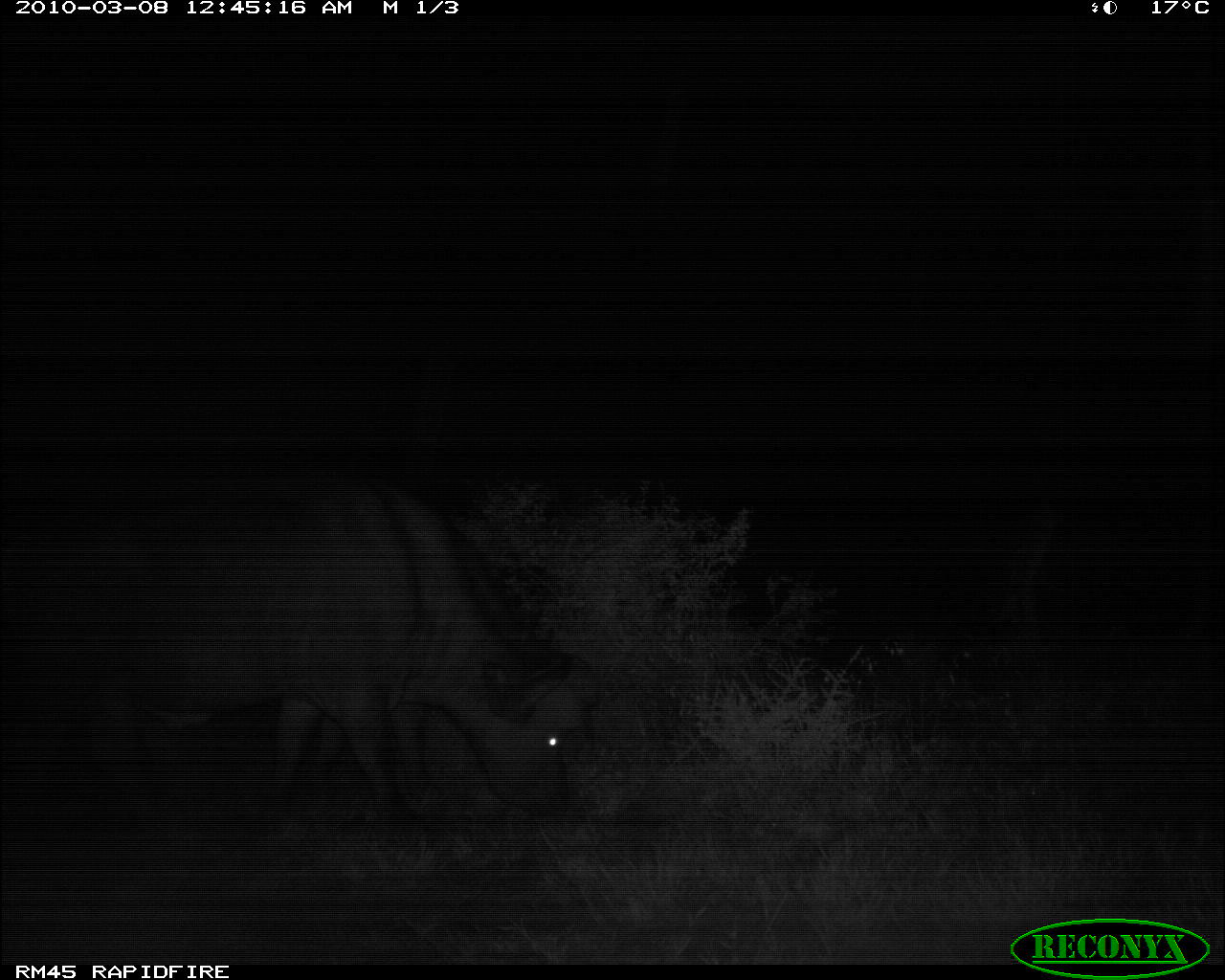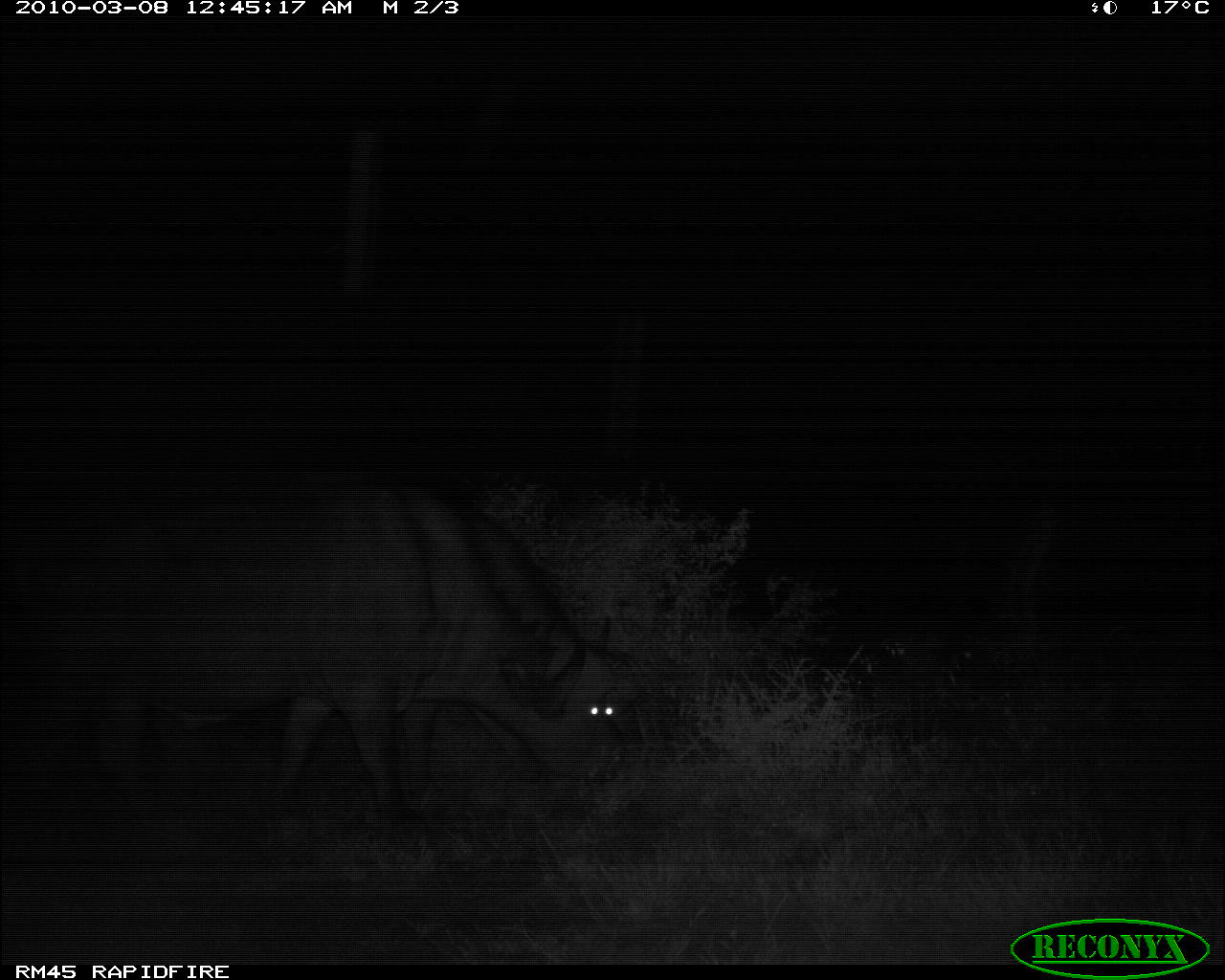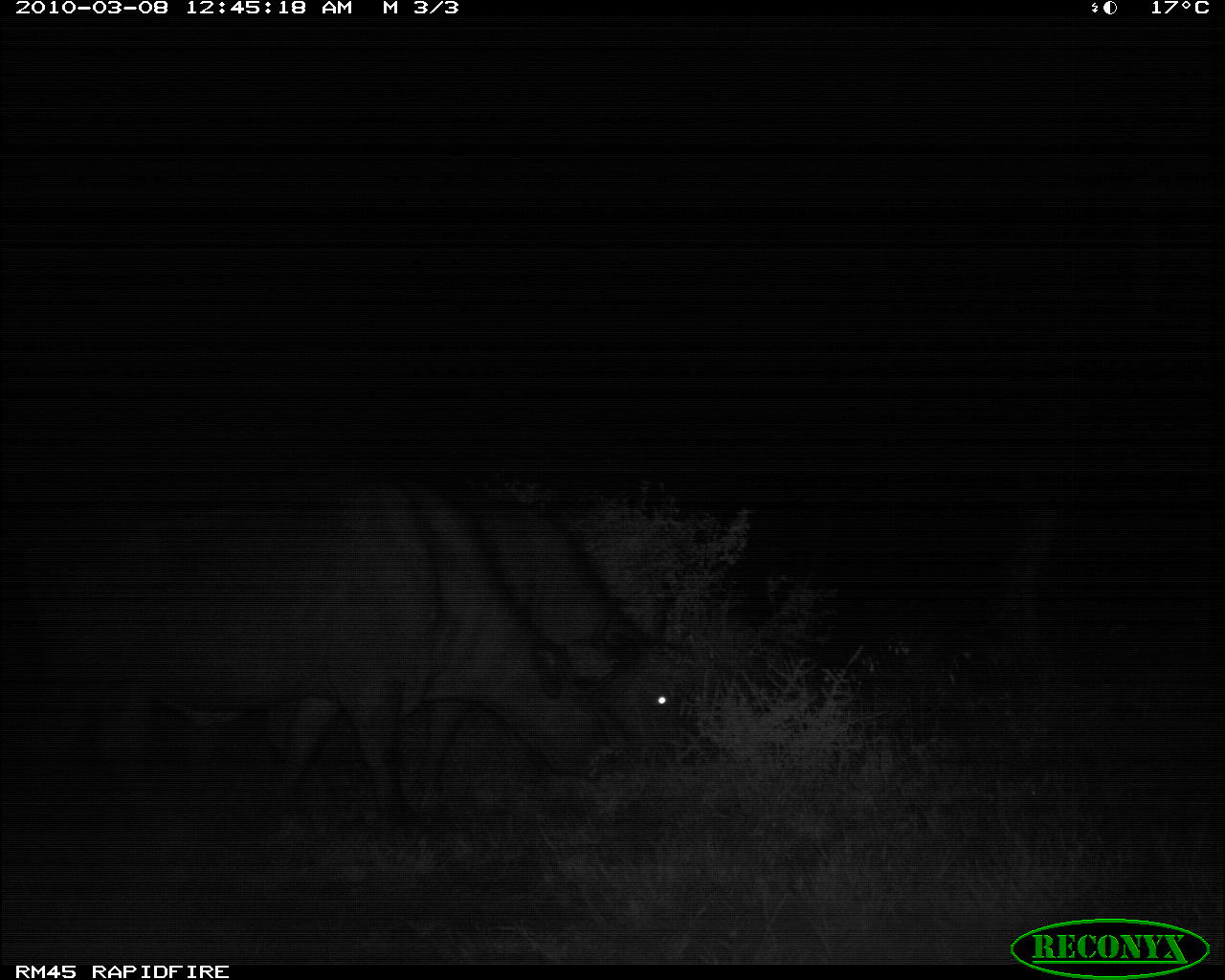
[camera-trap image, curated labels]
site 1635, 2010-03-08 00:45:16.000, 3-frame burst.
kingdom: Animalia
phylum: Chordata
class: Mammalia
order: Artiodactyla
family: Bovidae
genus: Syncerus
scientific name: Syncerus caffer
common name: african buffalo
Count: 2.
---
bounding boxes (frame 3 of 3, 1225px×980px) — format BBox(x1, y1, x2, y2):
syncerus caffer: BBox(0, 502, 606, 841); BBox(174, 504, 688, 828)